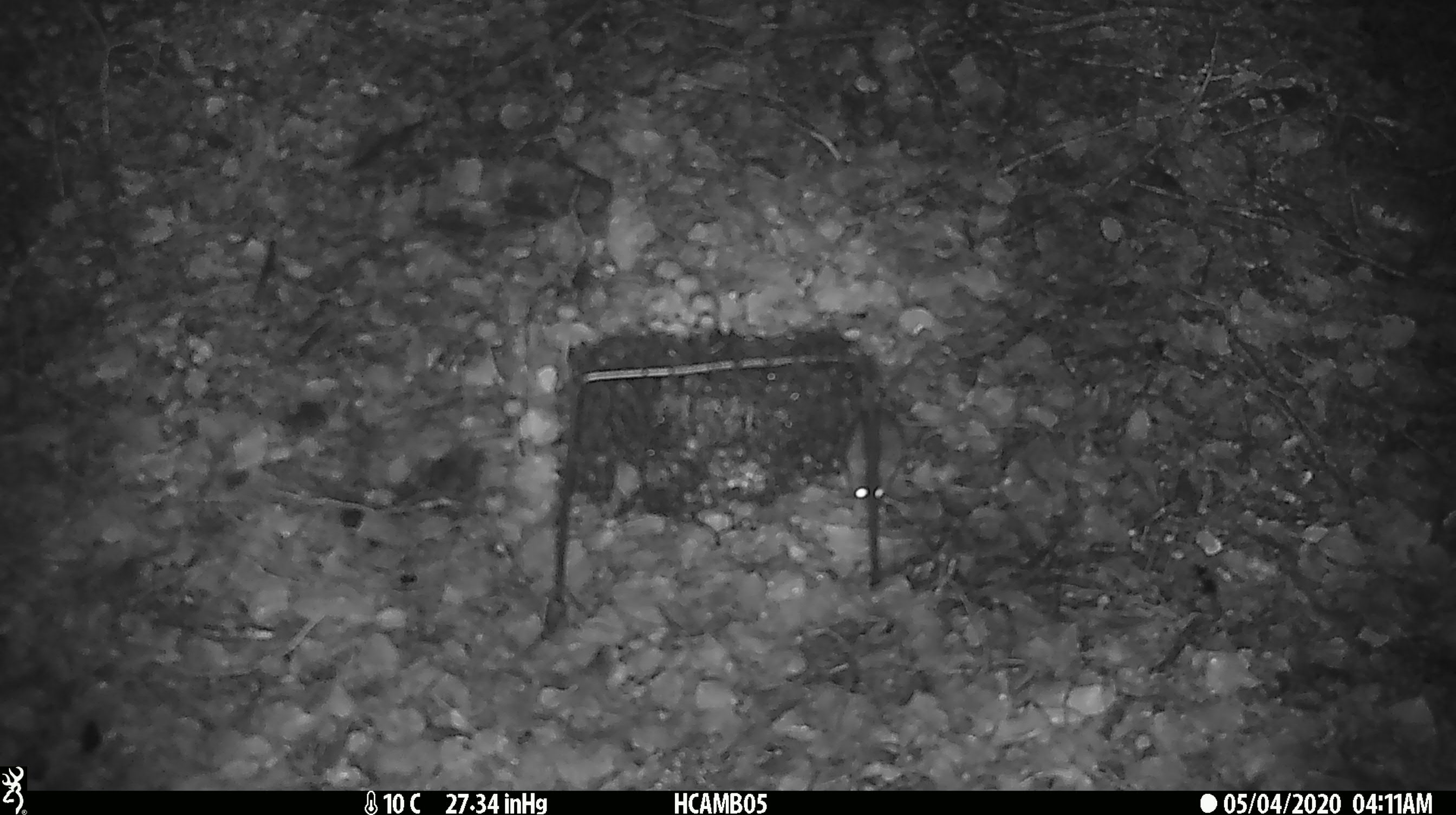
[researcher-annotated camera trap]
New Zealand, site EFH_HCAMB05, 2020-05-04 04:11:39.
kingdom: Animalia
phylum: Chordata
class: Mammalia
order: Rodentia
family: Muridae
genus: Mus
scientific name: Mus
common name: mouse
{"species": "mouse (Mus)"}